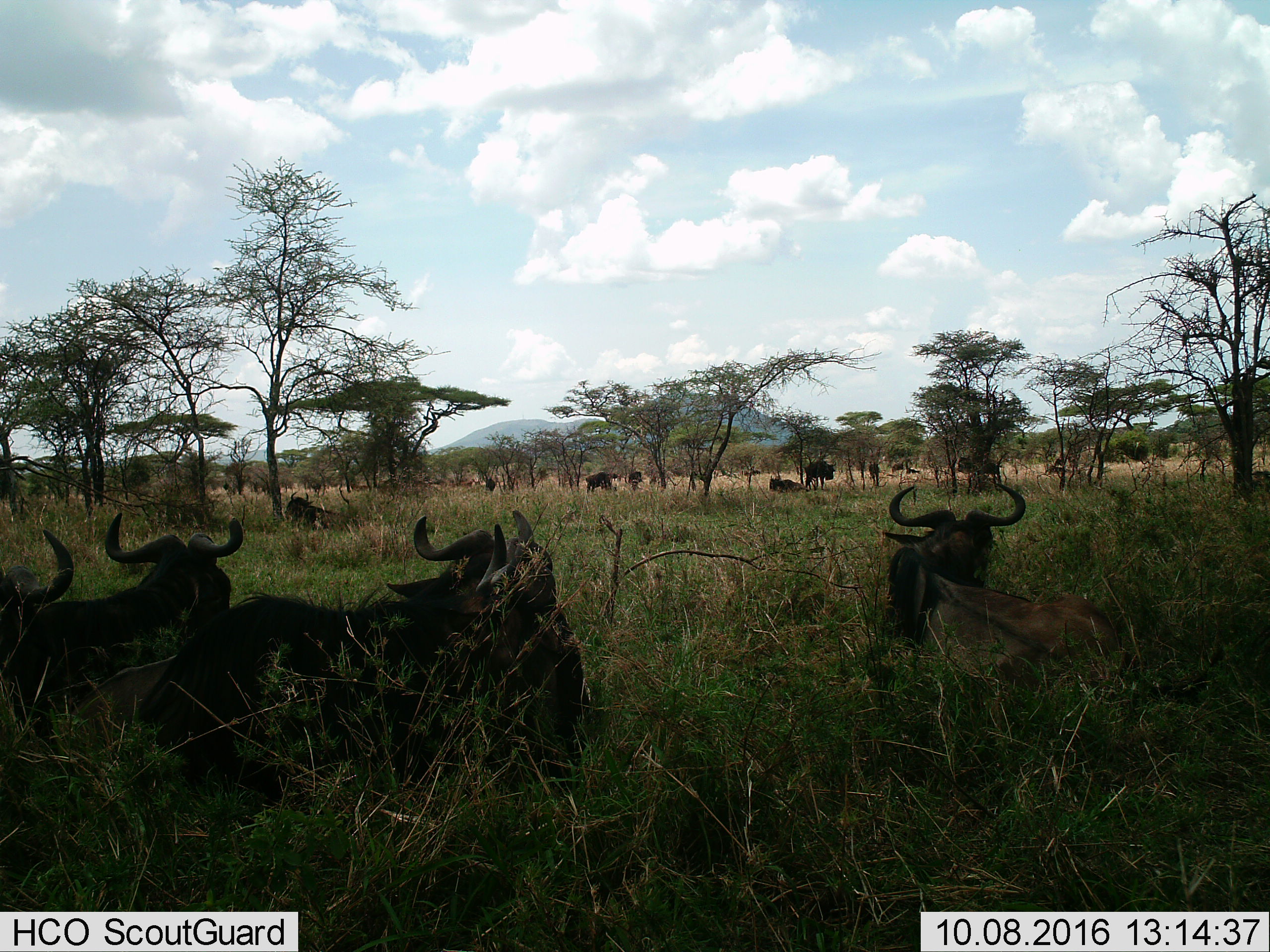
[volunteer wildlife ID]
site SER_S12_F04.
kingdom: Animalia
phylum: Chordata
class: Mammalia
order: Artiodactyla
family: Bovidae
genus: Connochaetes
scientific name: Connochaetes taurinus taurinus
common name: blue wildebeest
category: wildebeestblue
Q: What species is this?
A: Wildebeestblue (blue wildebeest) (Connochaetes taurinus taurinus).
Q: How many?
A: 11-50.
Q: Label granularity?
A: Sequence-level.